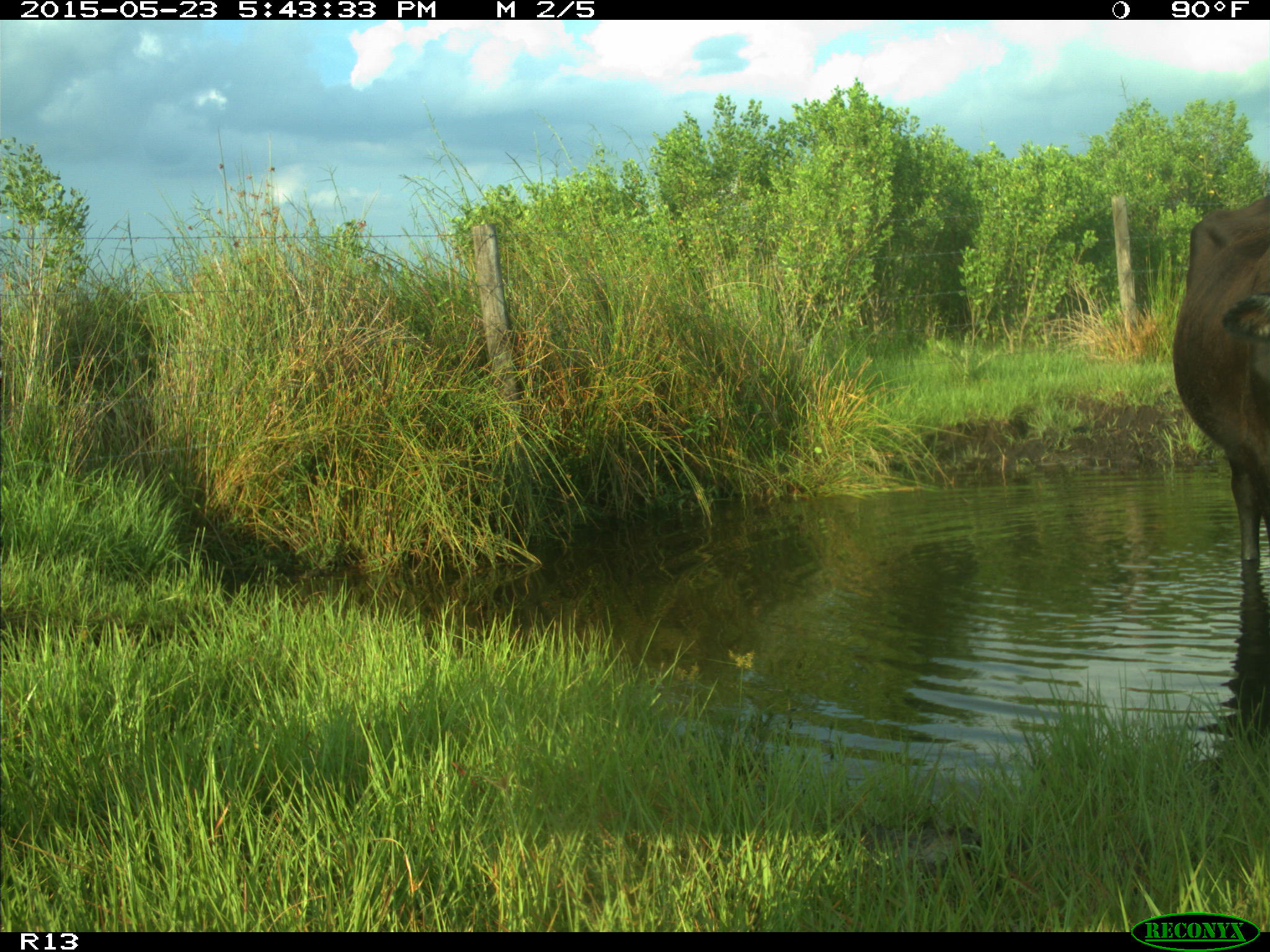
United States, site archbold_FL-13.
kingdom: Animalia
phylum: Chordata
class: Mammalia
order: Artiodactyla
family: Bovidae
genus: Bos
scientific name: Bos taurus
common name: domestic cow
Bos taurus (domestic cow).